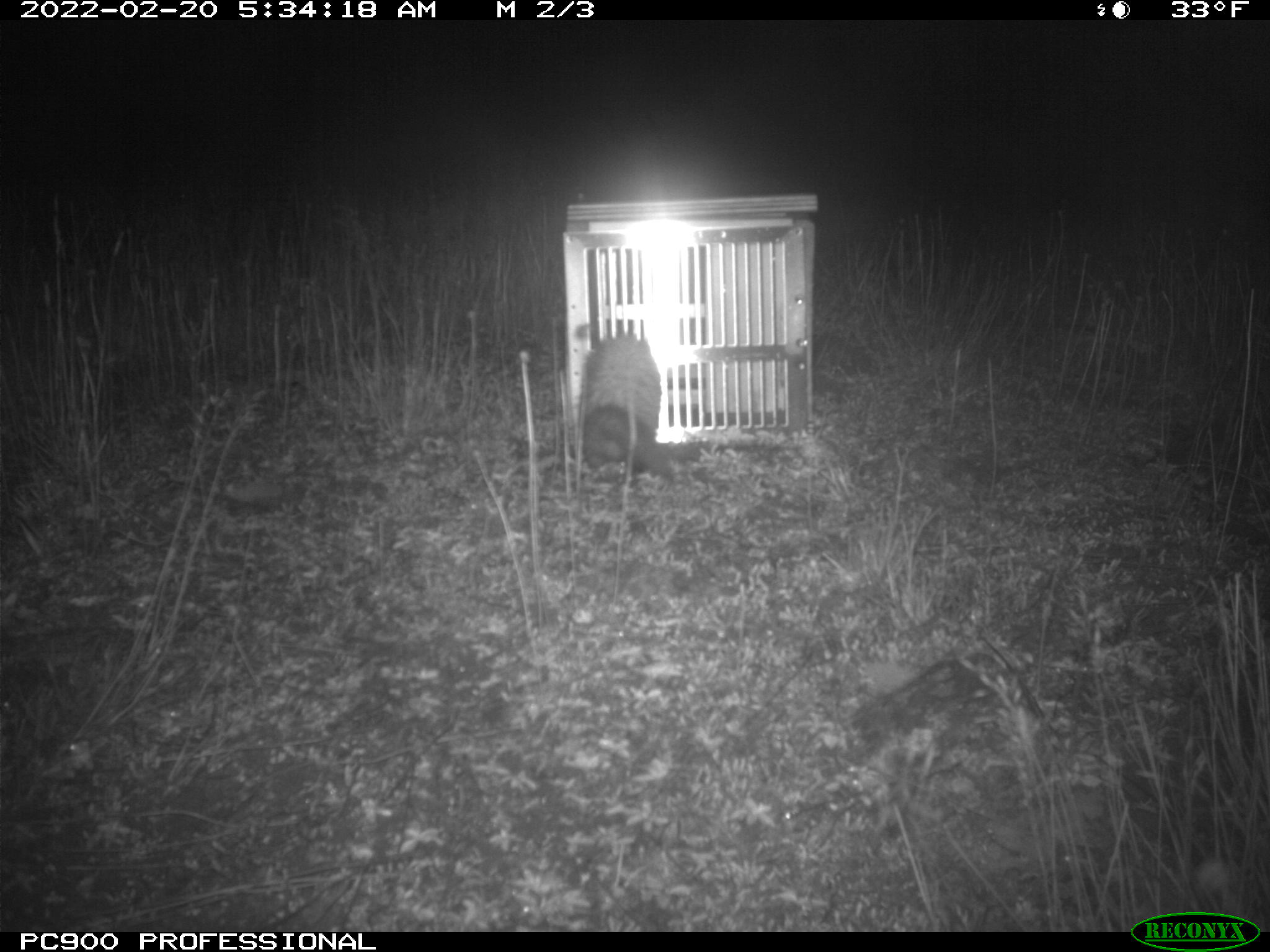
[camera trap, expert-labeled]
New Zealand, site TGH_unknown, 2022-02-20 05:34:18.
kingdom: Animalia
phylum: Chordata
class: Mammalia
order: Carnivora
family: Mustelidae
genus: Mustela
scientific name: Mustela furo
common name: ferret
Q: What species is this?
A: Ferret (Mustela furo).